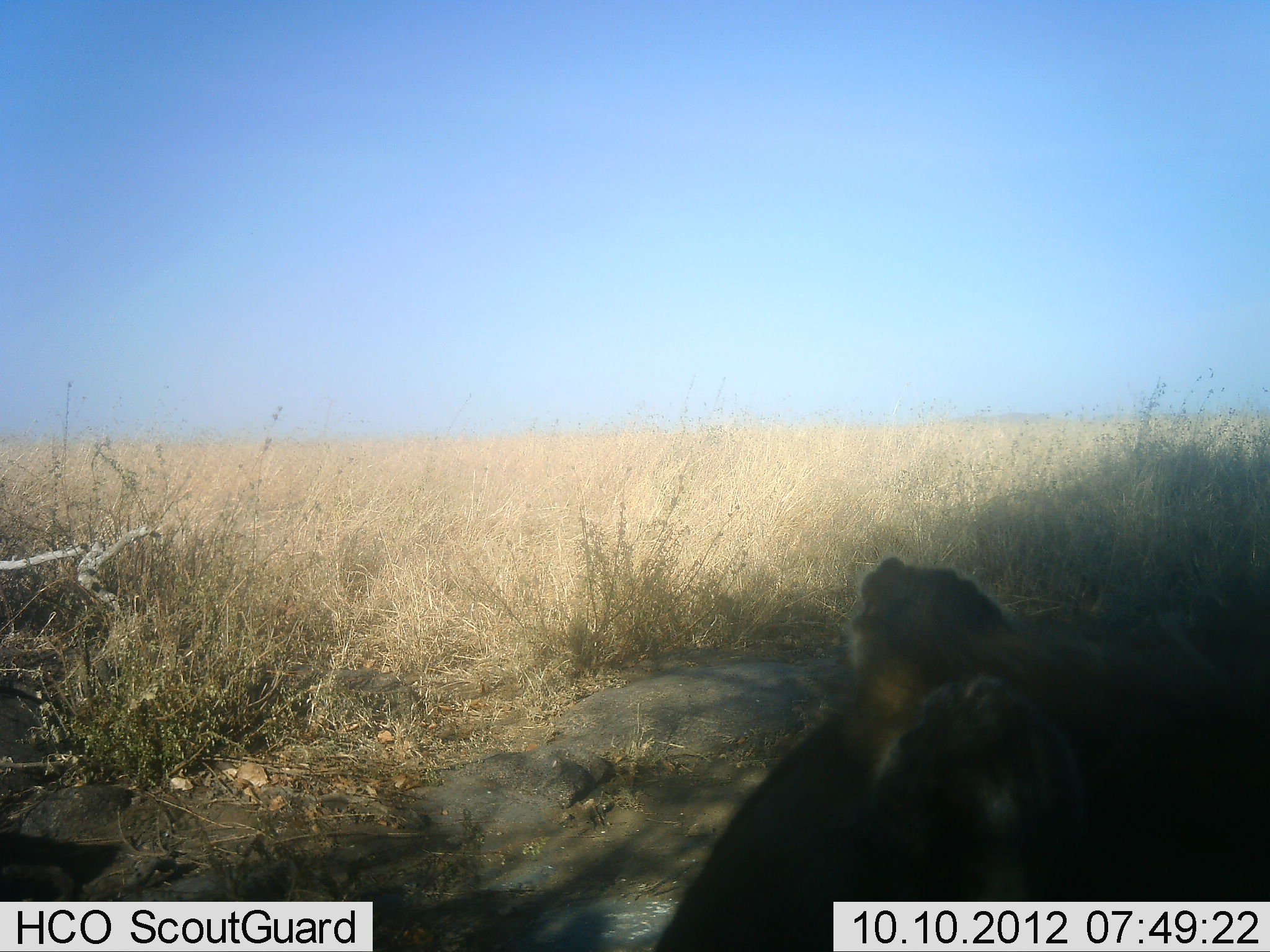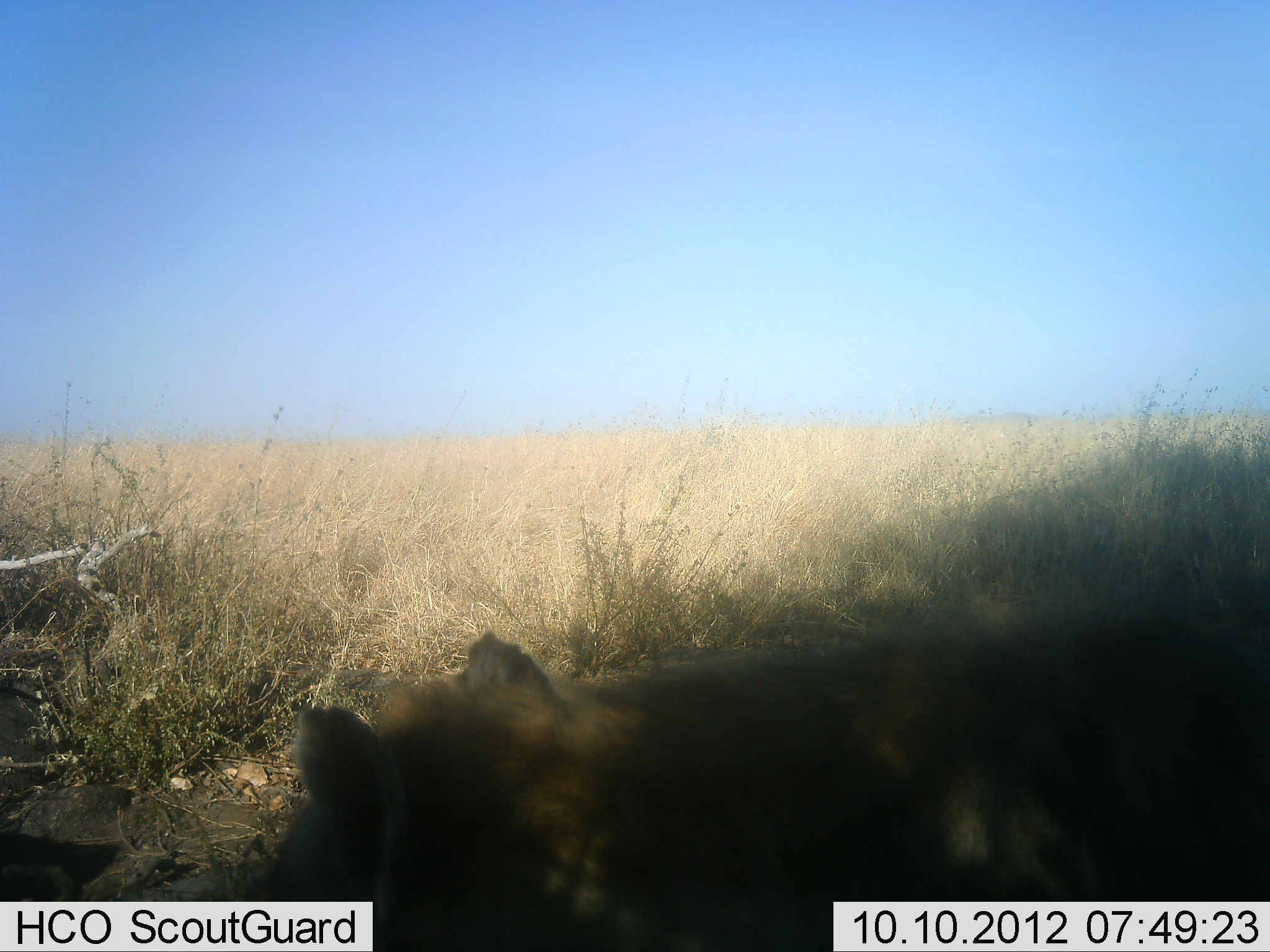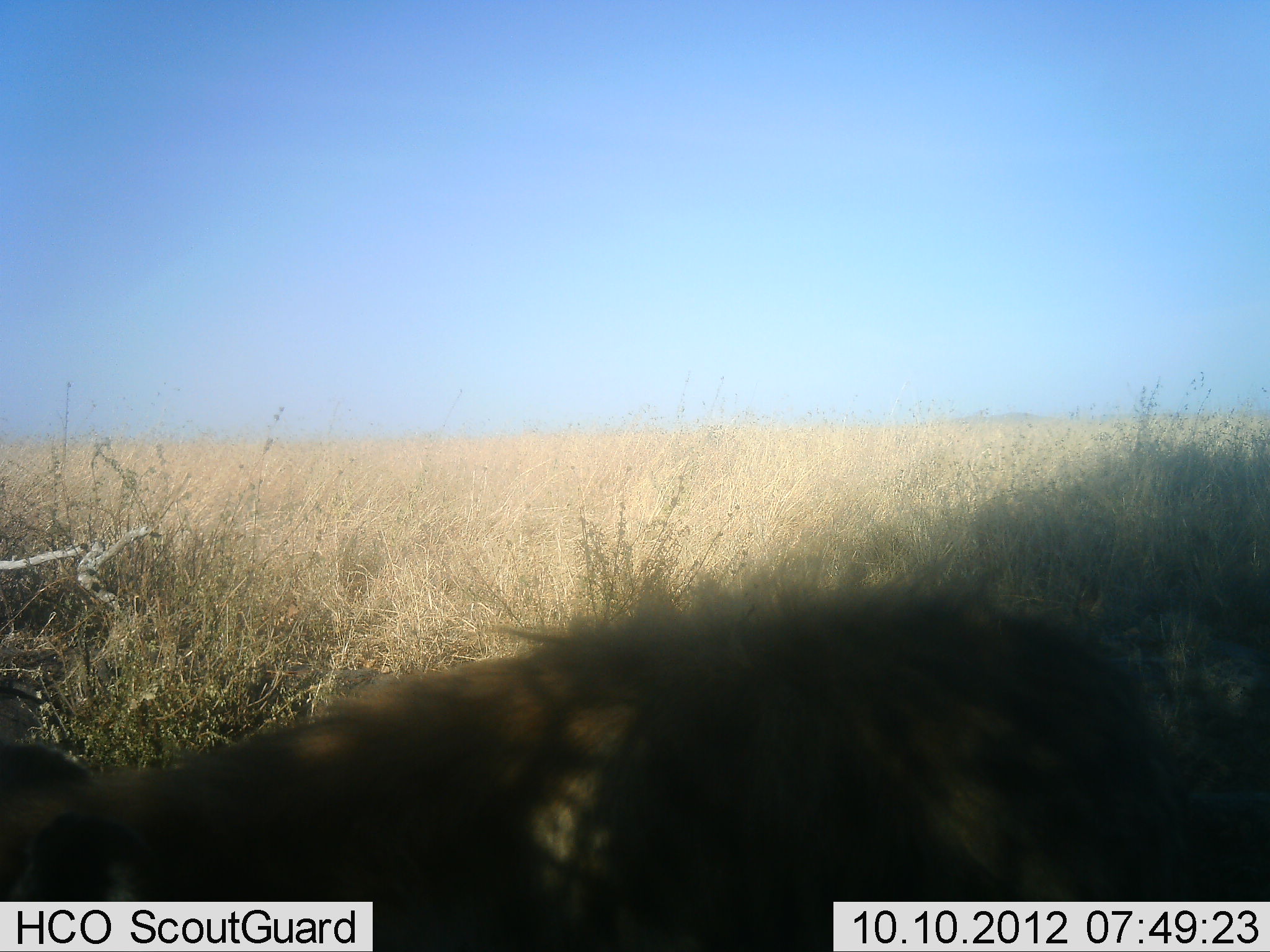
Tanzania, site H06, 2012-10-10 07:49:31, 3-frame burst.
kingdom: Animalia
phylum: Chordata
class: Mammalia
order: Carnivora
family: Hyaenidae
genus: Crocuta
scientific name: Crocuta crocuta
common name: spotted hyena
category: hyenaspotted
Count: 1.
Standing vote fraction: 0%.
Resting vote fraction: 0%.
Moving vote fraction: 100%.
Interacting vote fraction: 0%.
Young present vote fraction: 0%.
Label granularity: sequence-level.